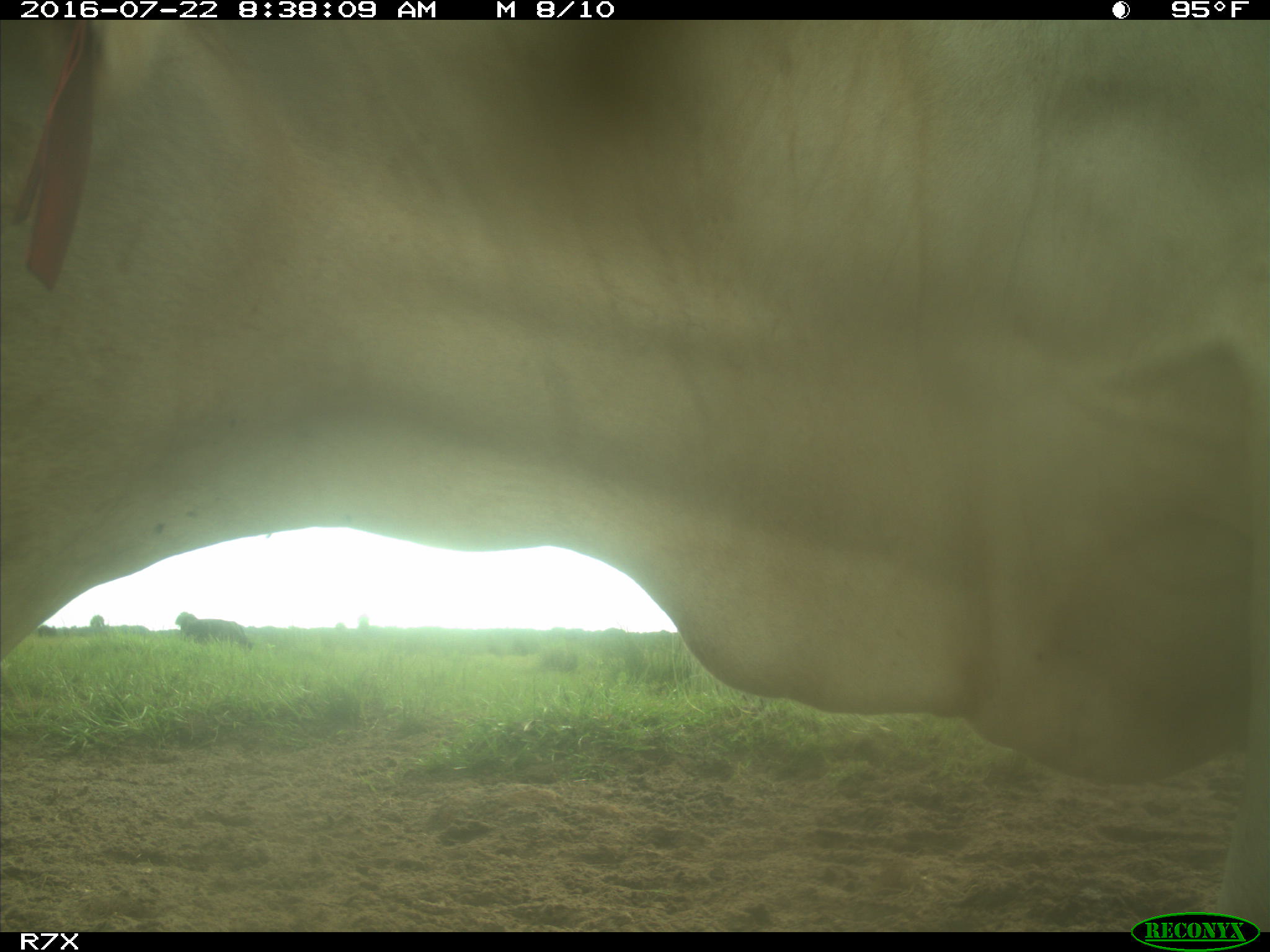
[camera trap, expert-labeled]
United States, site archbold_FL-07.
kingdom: Animalia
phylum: Chordata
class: Mammalia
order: Artiodactyla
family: Bovidae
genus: Bos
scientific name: Bos taurus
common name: domestic cow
Bos taurus (domestic cow).